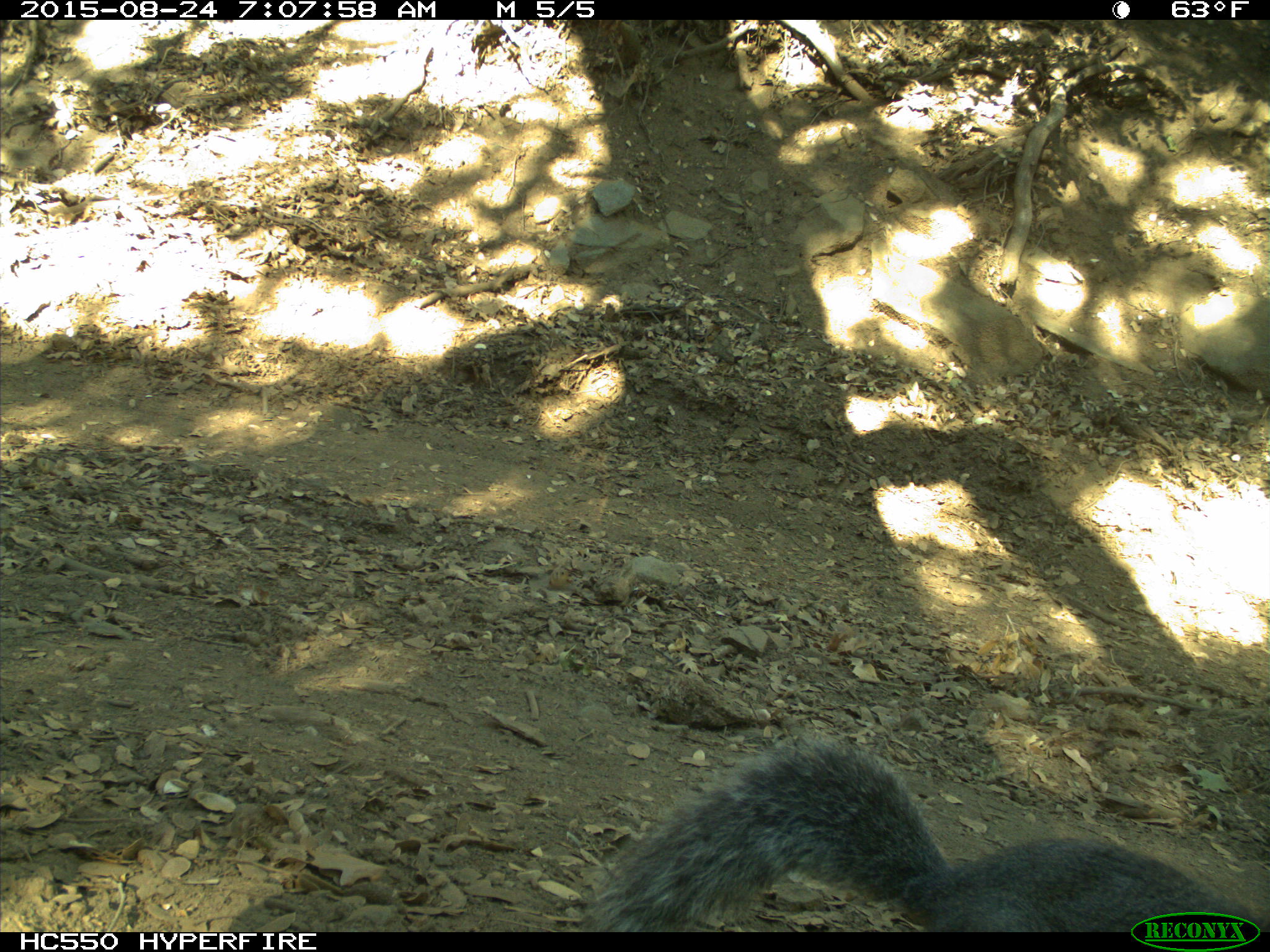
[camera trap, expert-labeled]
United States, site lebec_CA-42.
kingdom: Animalia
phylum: Chordata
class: Mammalia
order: Rodentia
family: Sciuridae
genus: Sciurus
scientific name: Sciurus carolinensis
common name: eastern gray squirrel